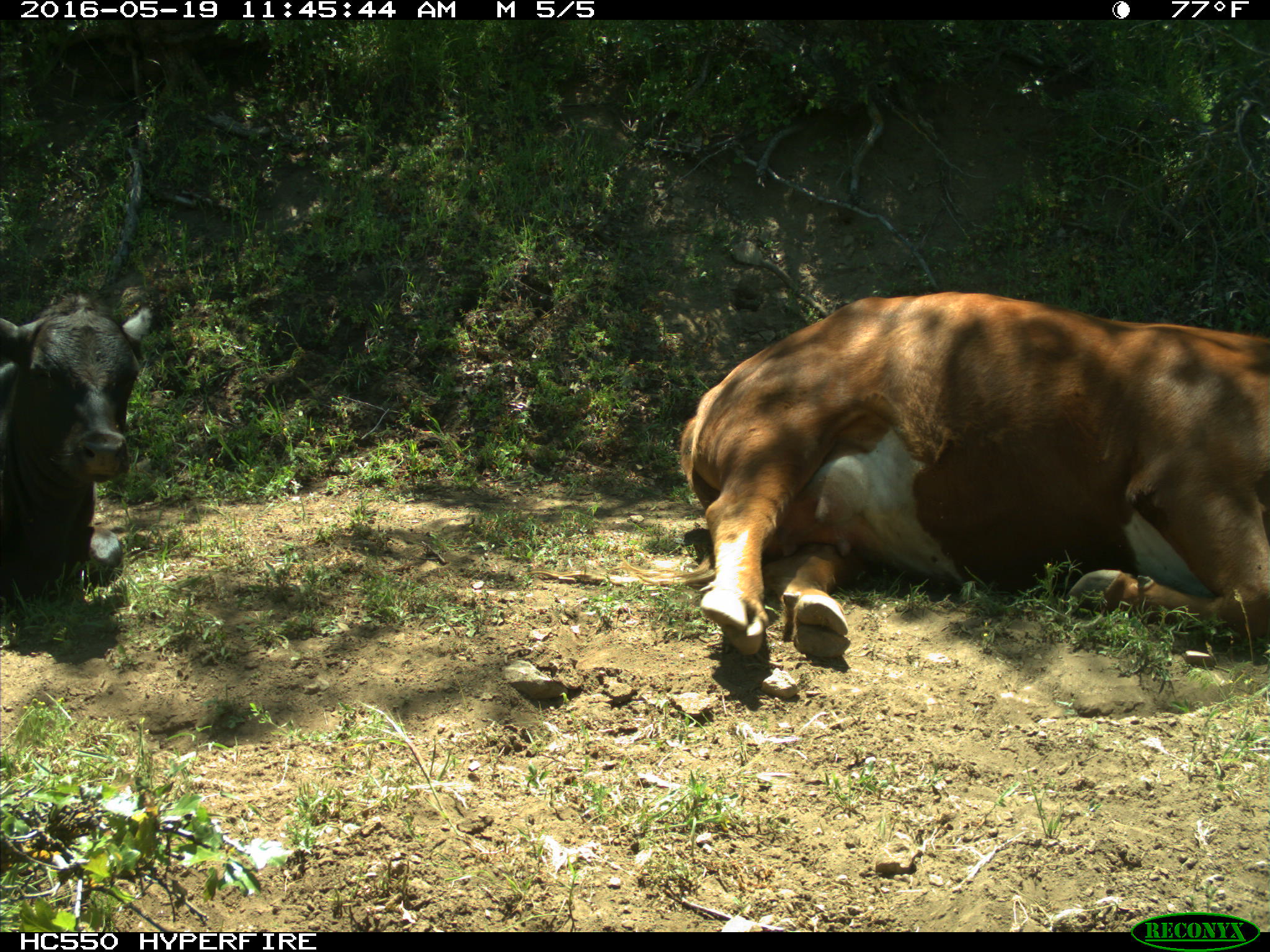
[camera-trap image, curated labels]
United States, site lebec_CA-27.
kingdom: Animalia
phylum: Chordata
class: Mammalia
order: Artiodactyla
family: Bovidae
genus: Bos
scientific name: Bos taurus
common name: domestic cow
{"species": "Bos taurus (domestic cow)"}